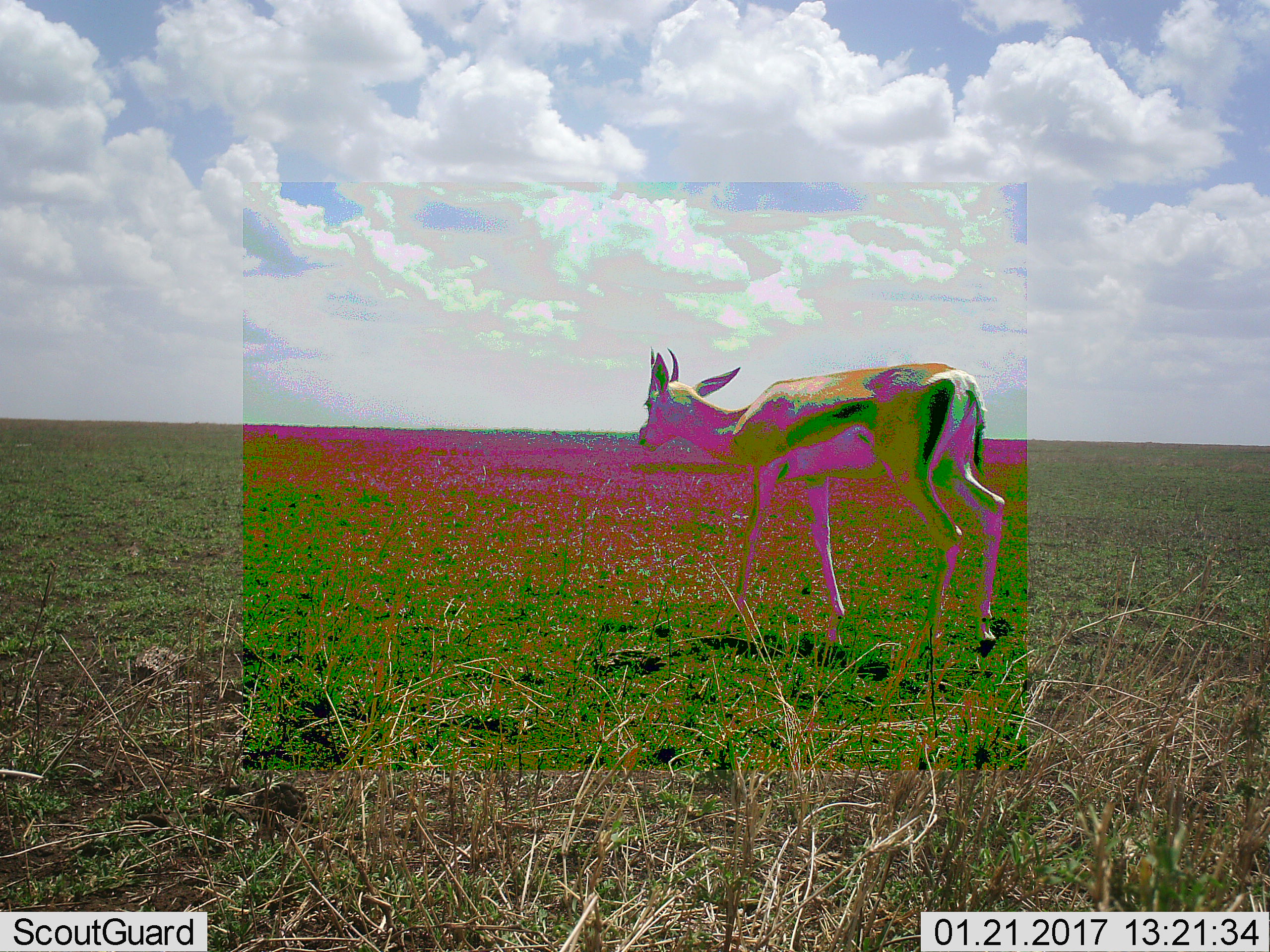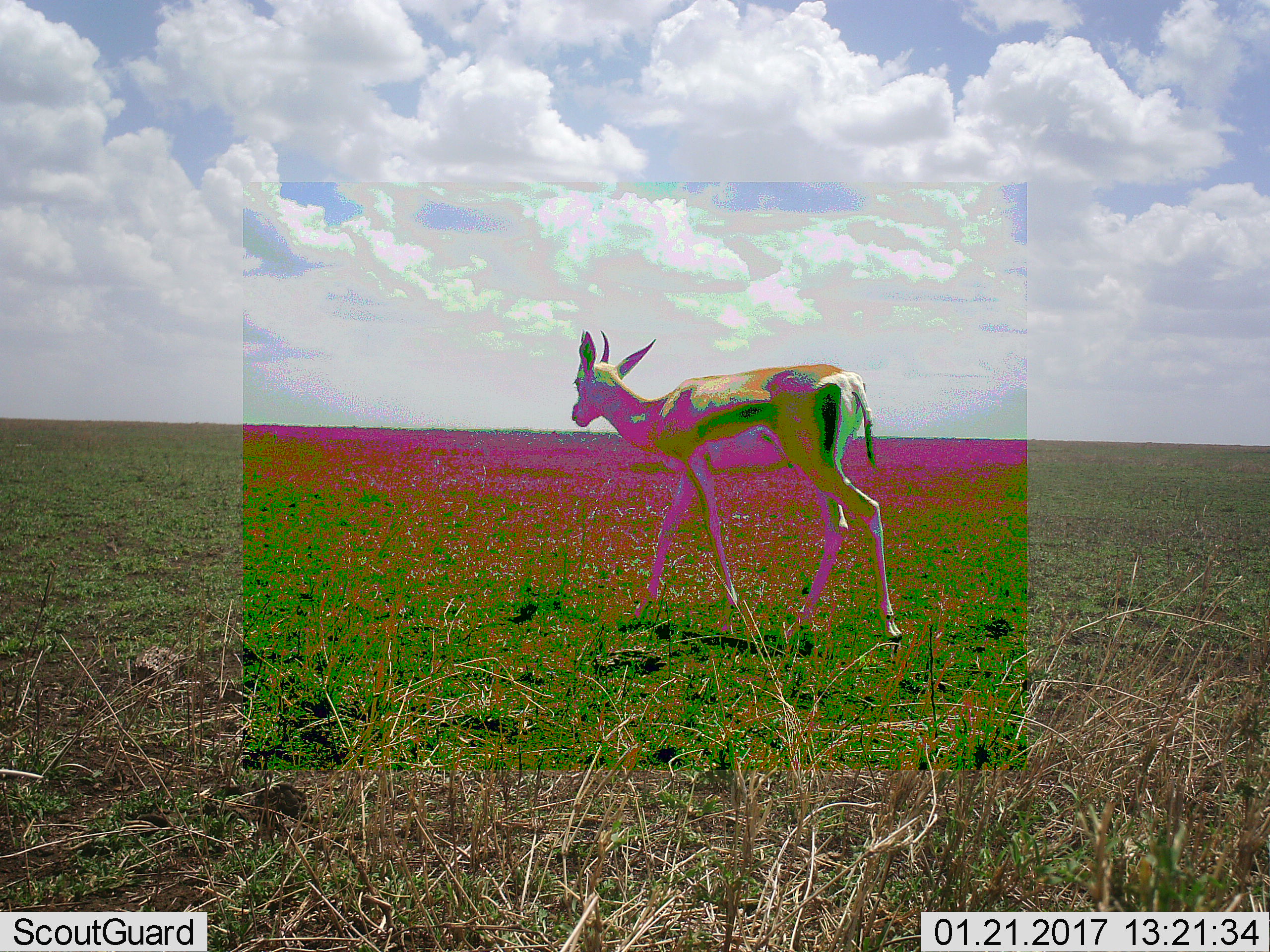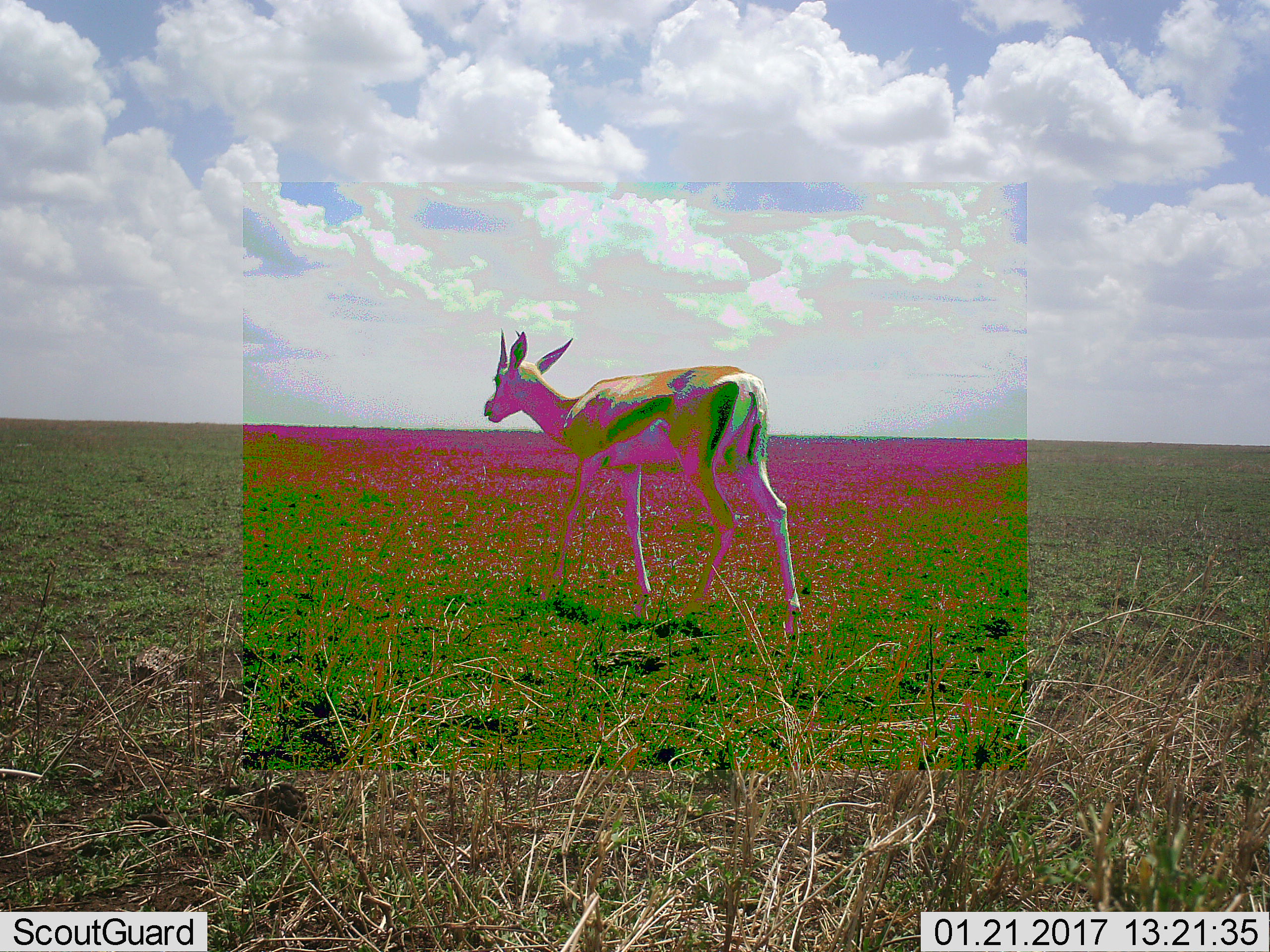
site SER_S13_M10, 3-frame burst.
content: unidentified animal